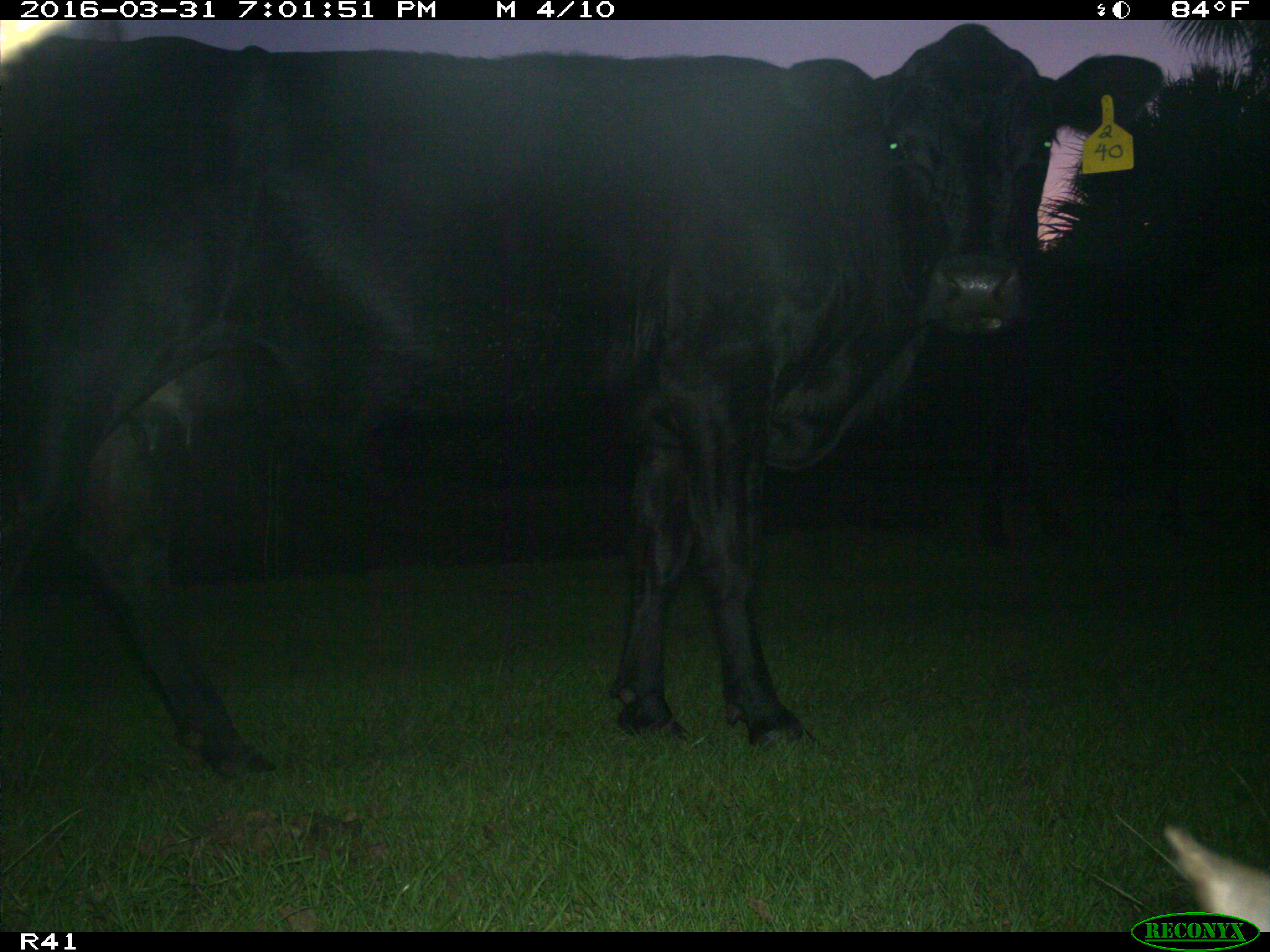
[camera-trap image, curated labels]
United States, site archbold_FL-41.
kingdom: Animalia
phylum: Chordata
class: Mammalia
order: Artiodactyla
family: Bovidae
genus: Bos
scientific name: Bos taurus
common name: domestic cow